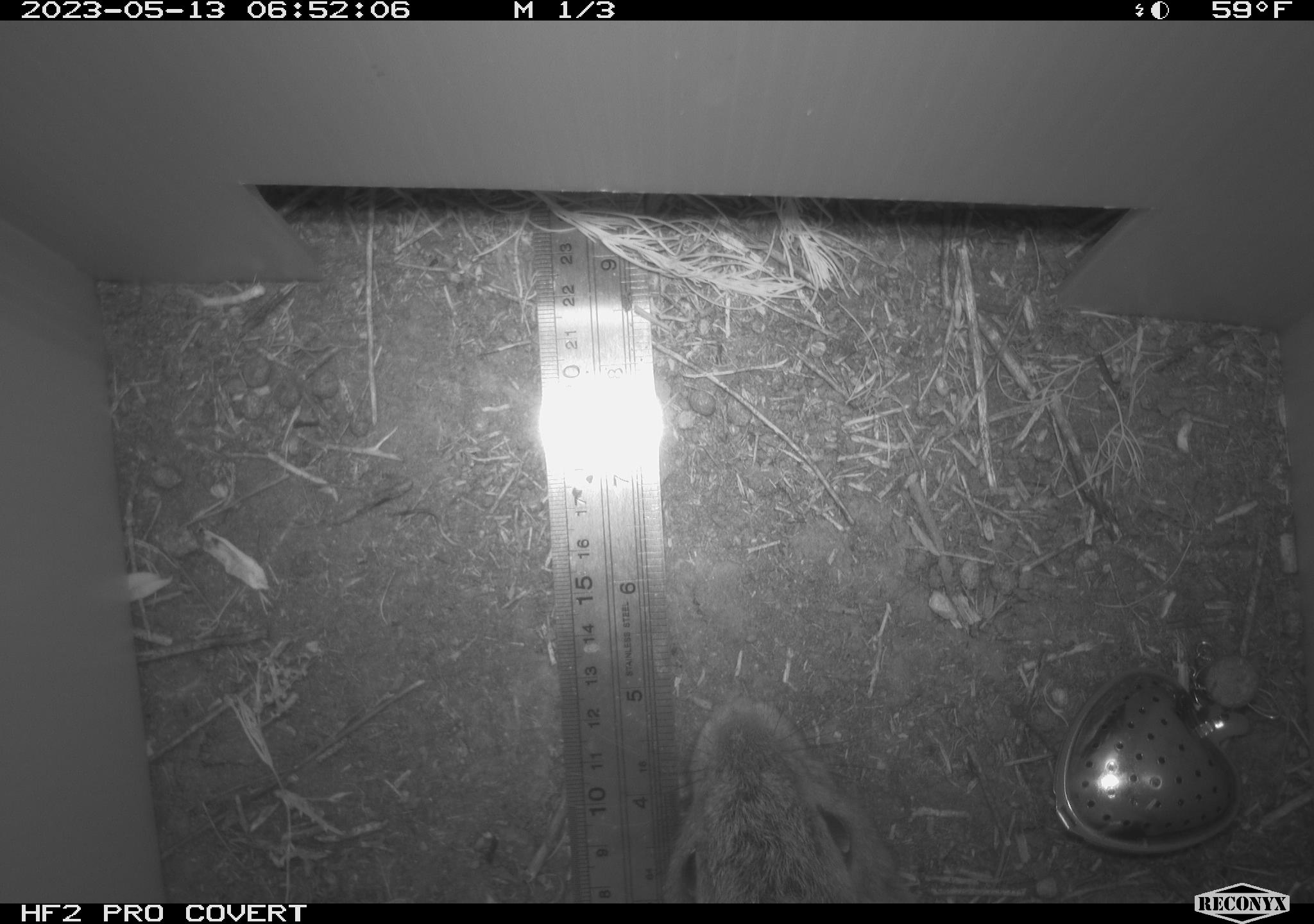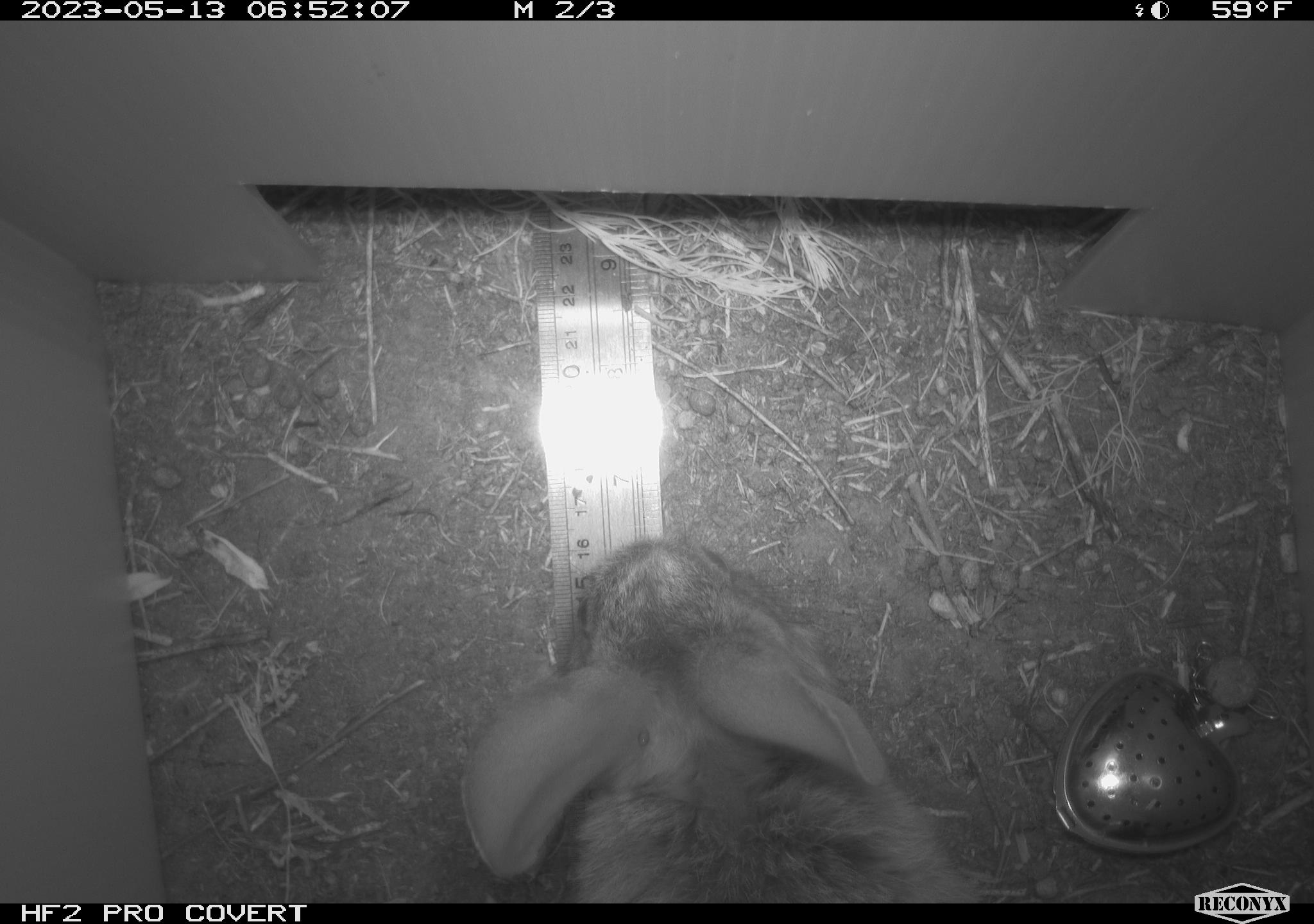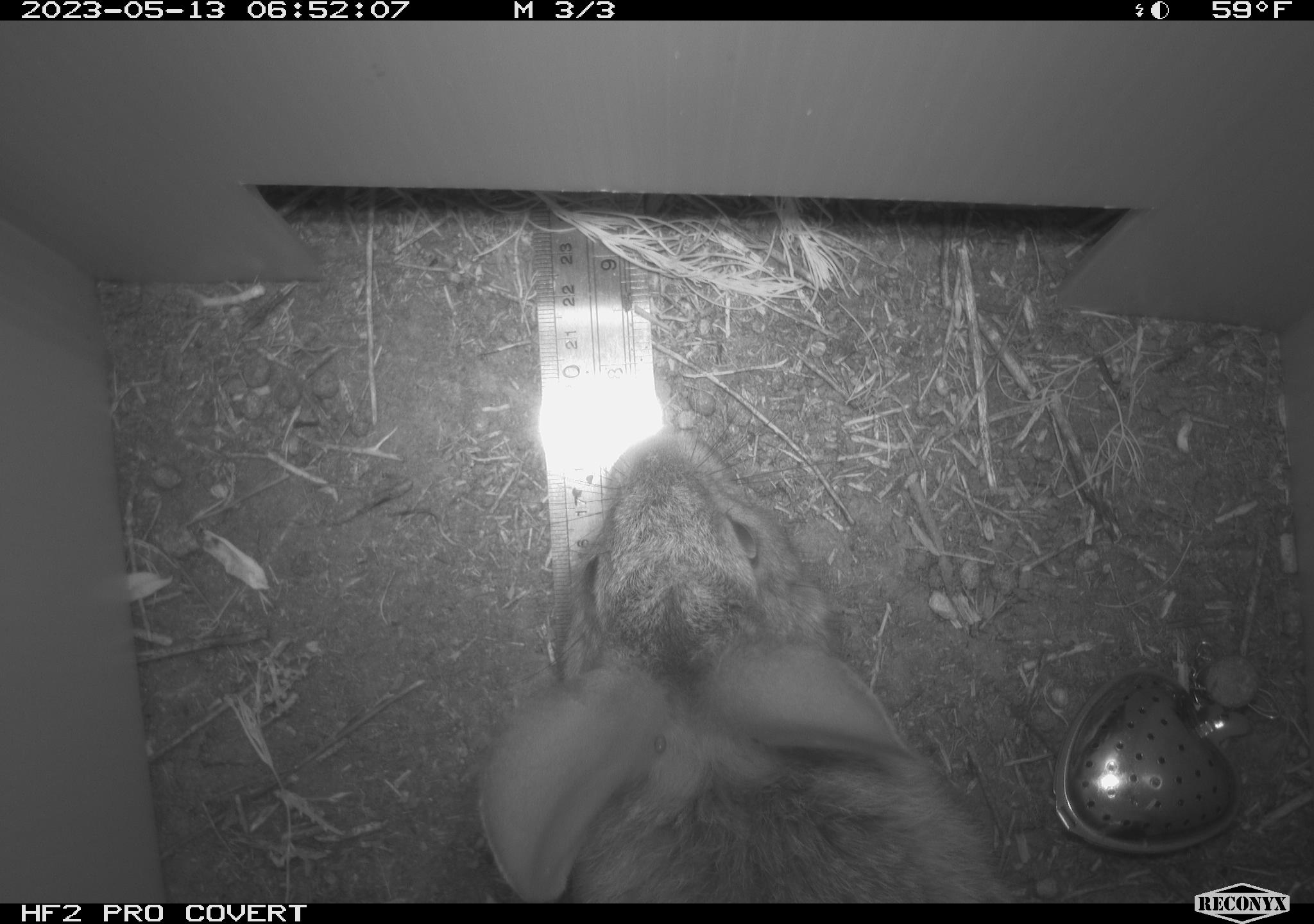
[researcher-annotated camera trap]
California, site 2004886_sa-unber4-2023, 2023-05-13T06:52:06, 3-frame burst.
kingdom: Animalia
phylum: Chordata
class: Mammalia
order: Lagomorpha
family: Leporidae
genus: Sylvilagus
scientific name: Sylvilagus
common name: cottontail rabbits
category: sylvilagus species